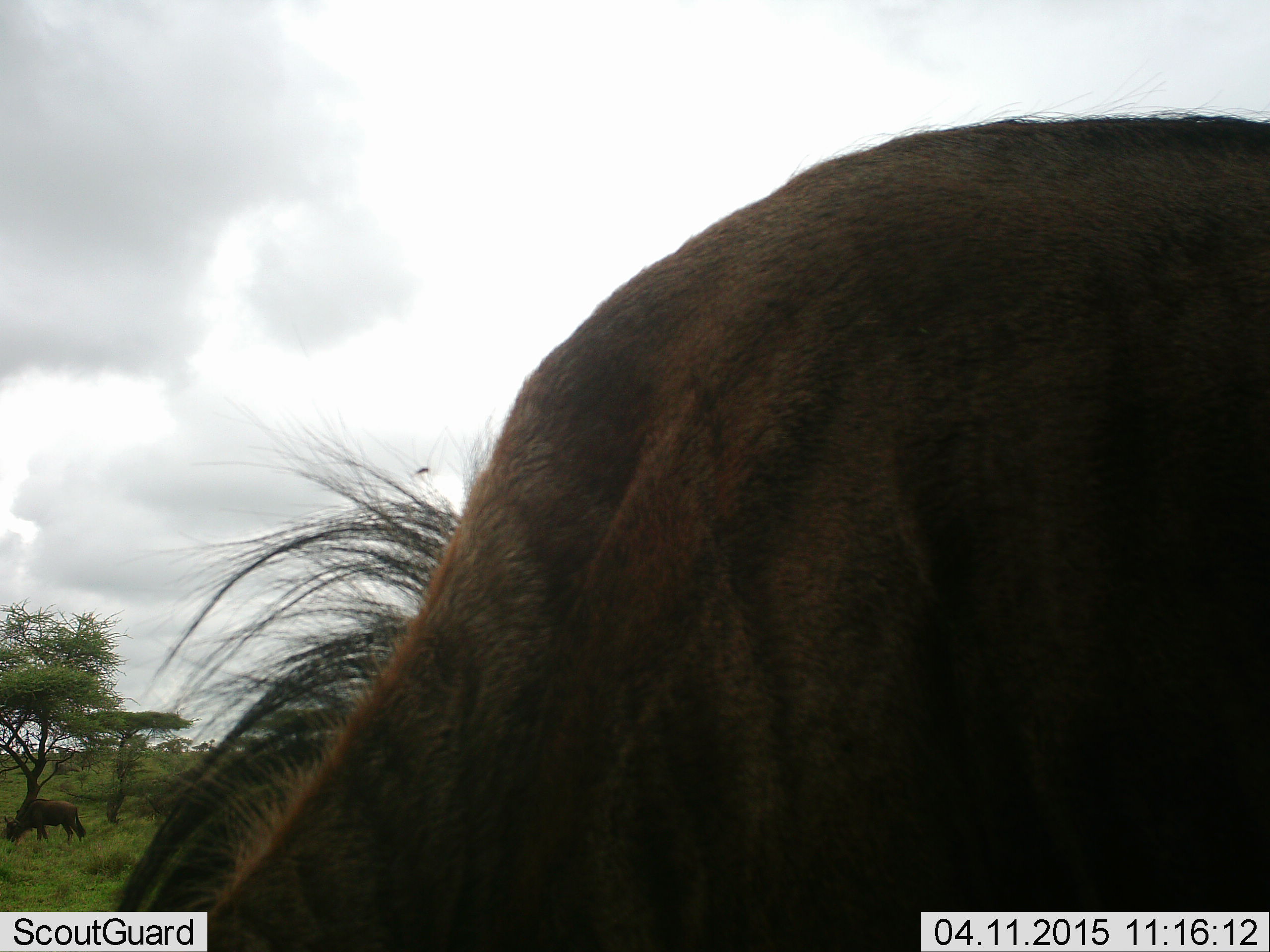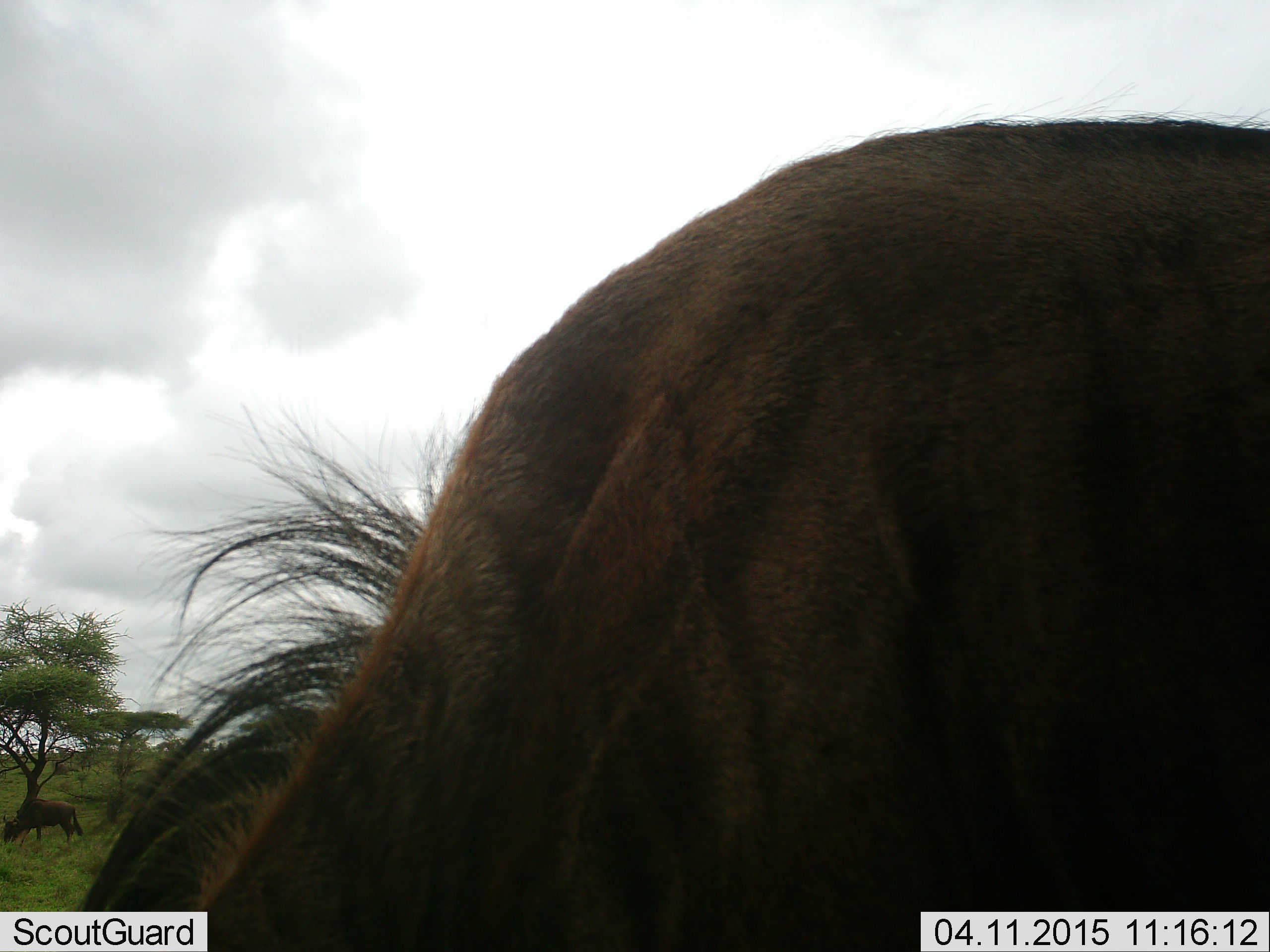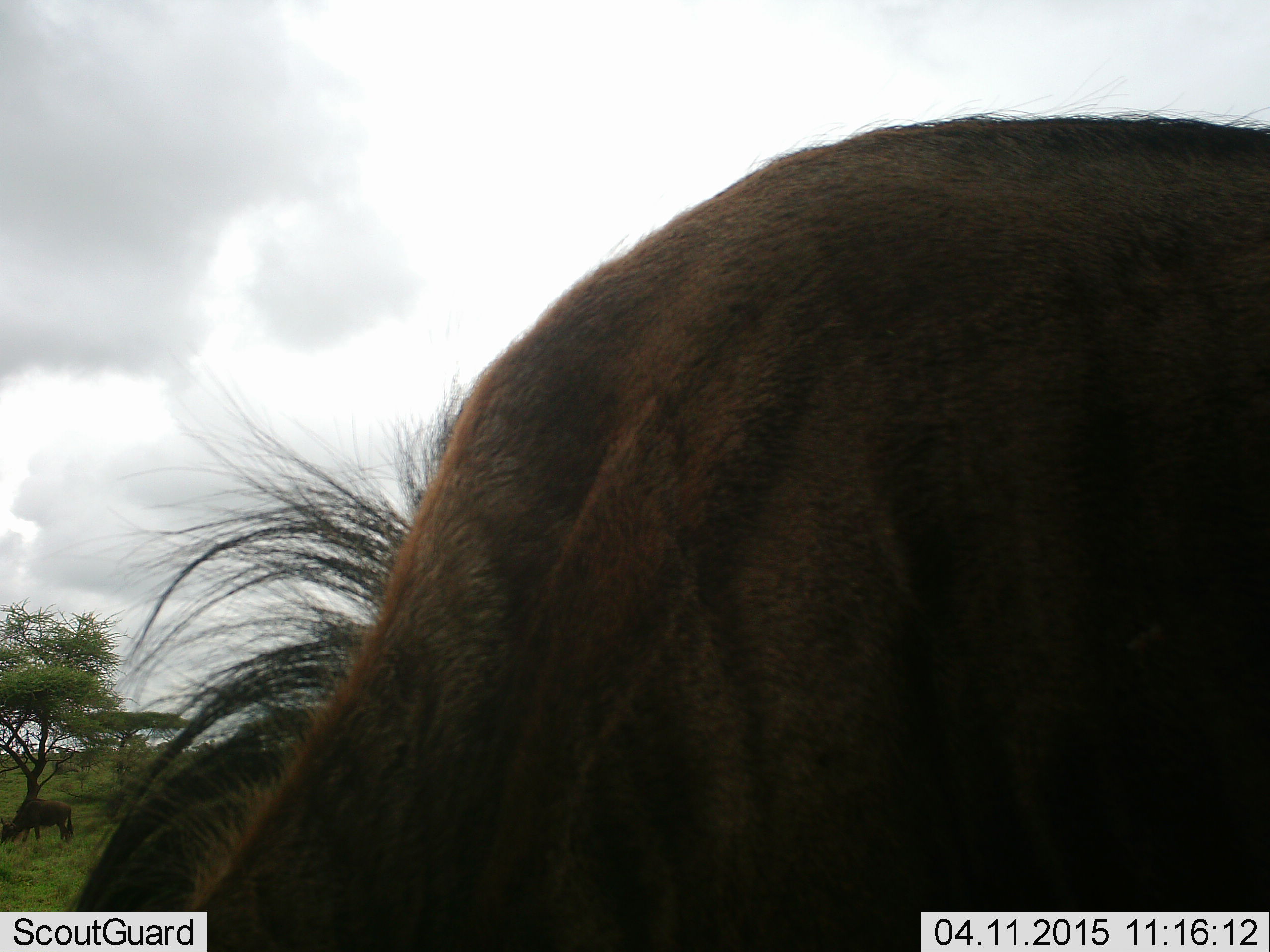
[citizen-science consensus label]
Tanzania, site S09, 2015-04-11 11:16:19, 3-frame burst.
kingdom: Animalia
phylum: Chordata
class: Mammalia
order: Artiodactyla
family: Bovidae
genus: Connochaetes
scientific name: Connochaetes taurinus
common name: blue wildebeest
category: wildebeest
Wildebeest (blue wildebeest) (Connochaetes taurinus), count 2. Behavior (volunteer vote fractions): standing 70%, resting 0%, moving 10%, interacting 0%. Young present (vote fraction): 0%. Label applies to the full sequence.